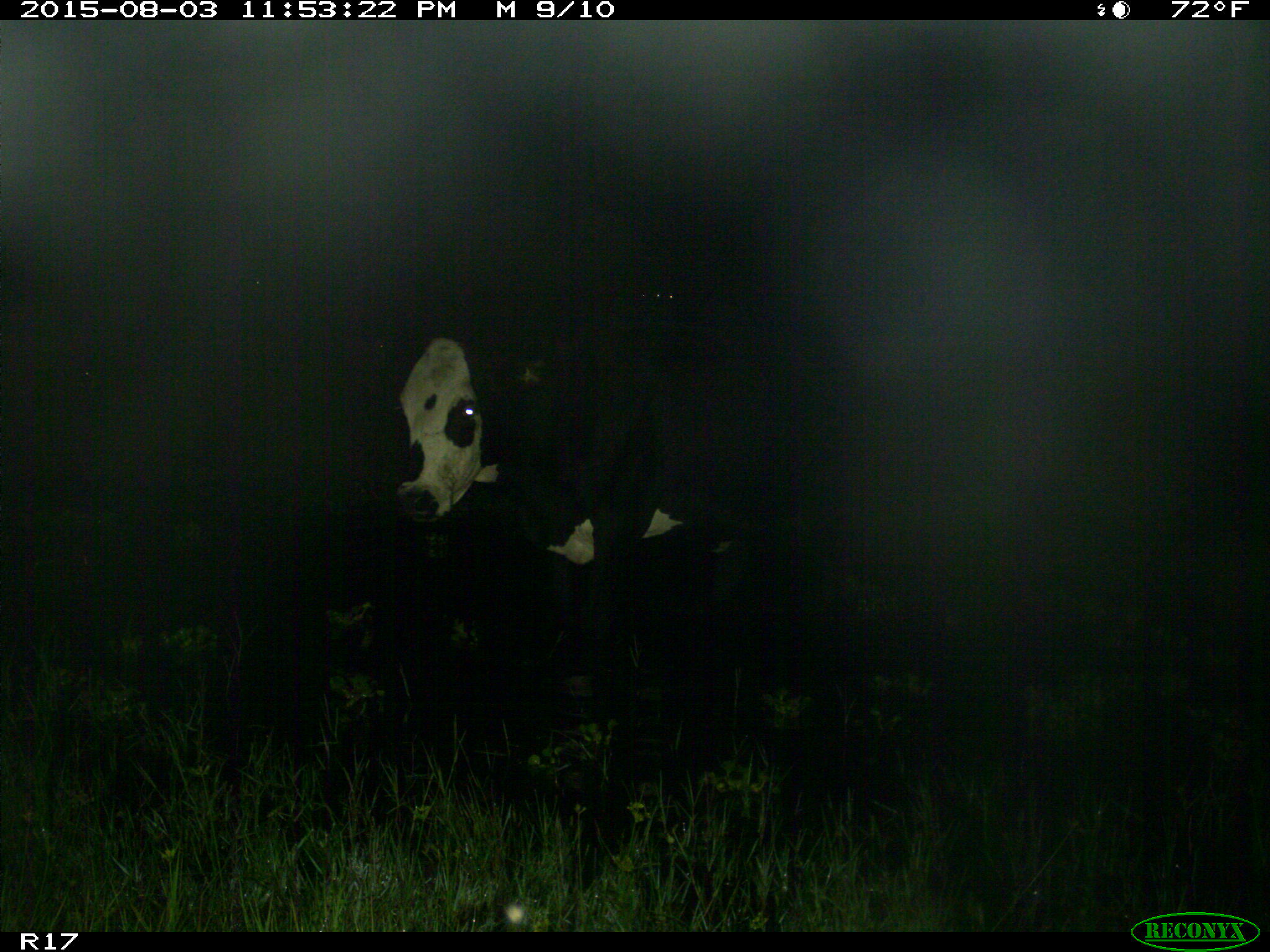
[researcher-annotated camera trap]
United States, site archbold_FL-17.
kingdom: Animalia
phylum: Chordata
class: Mammalia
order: Artiodactyla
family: Bovidae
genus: Bos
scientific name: Bos taurus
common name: domestic cow